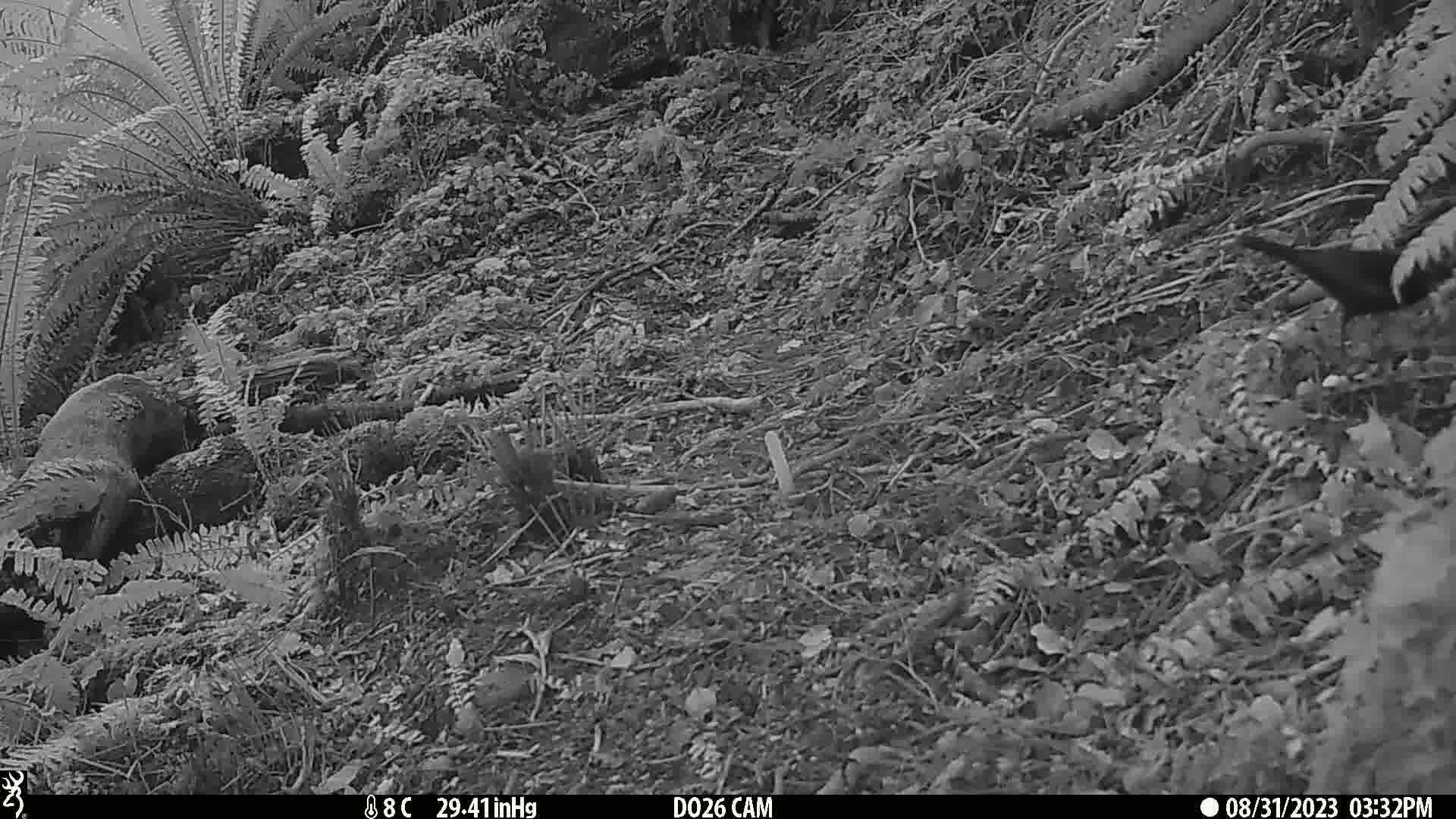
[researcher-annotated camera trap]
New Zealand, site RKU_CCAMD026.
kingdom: Animalia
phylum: Chordata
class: Aves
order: Passeriformes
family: Turdidae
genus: Turdus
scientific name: Turdus merula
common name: eurasian blackbird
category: blackbird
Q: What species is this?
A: Blackbird (eurasian blackbird) (Turdus merula).